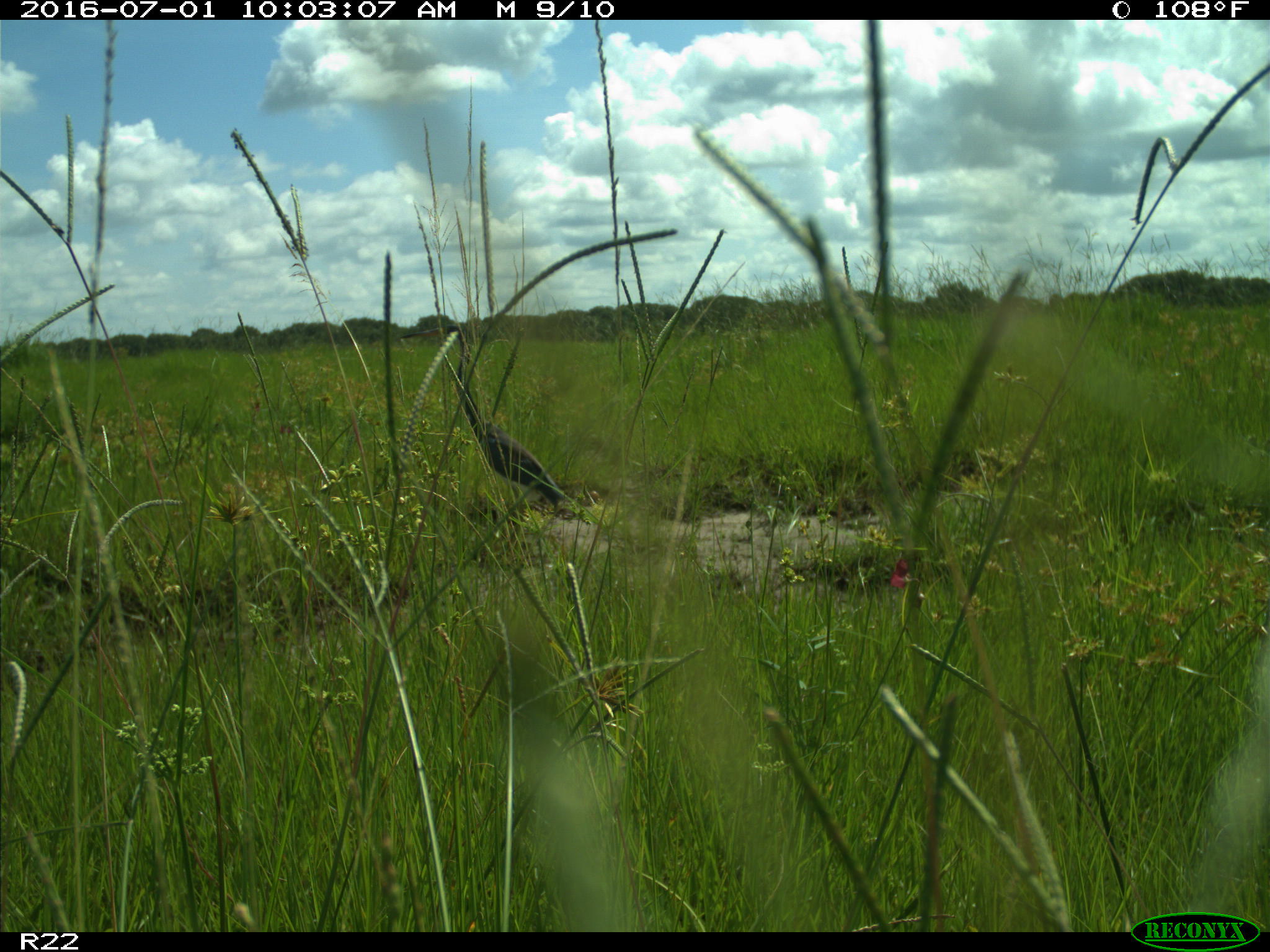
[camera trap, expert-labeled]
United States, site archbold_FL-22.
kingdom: Animalia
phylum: Chordata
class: Aves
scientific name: Aves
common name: birds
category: unidentified bird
Unidentified bird (birds) (Aves).